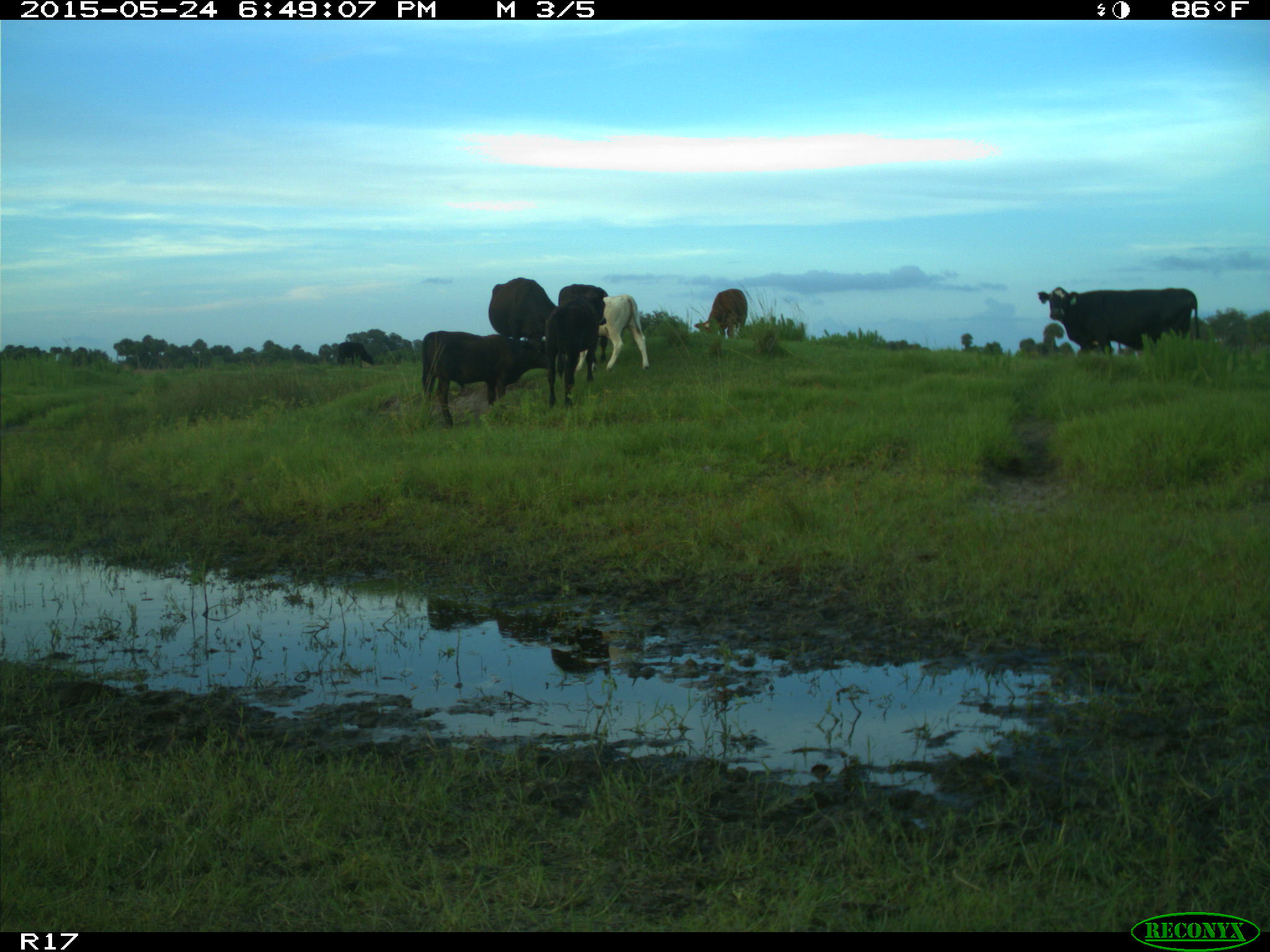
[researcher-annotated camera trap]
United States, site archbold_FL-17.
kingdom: Animalia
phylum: Chordata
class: Mammalia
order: Artiodactyla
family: Bovidae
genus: Bos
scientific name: Bos taurus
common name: domestic cow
Bos taurus (domestic cow).